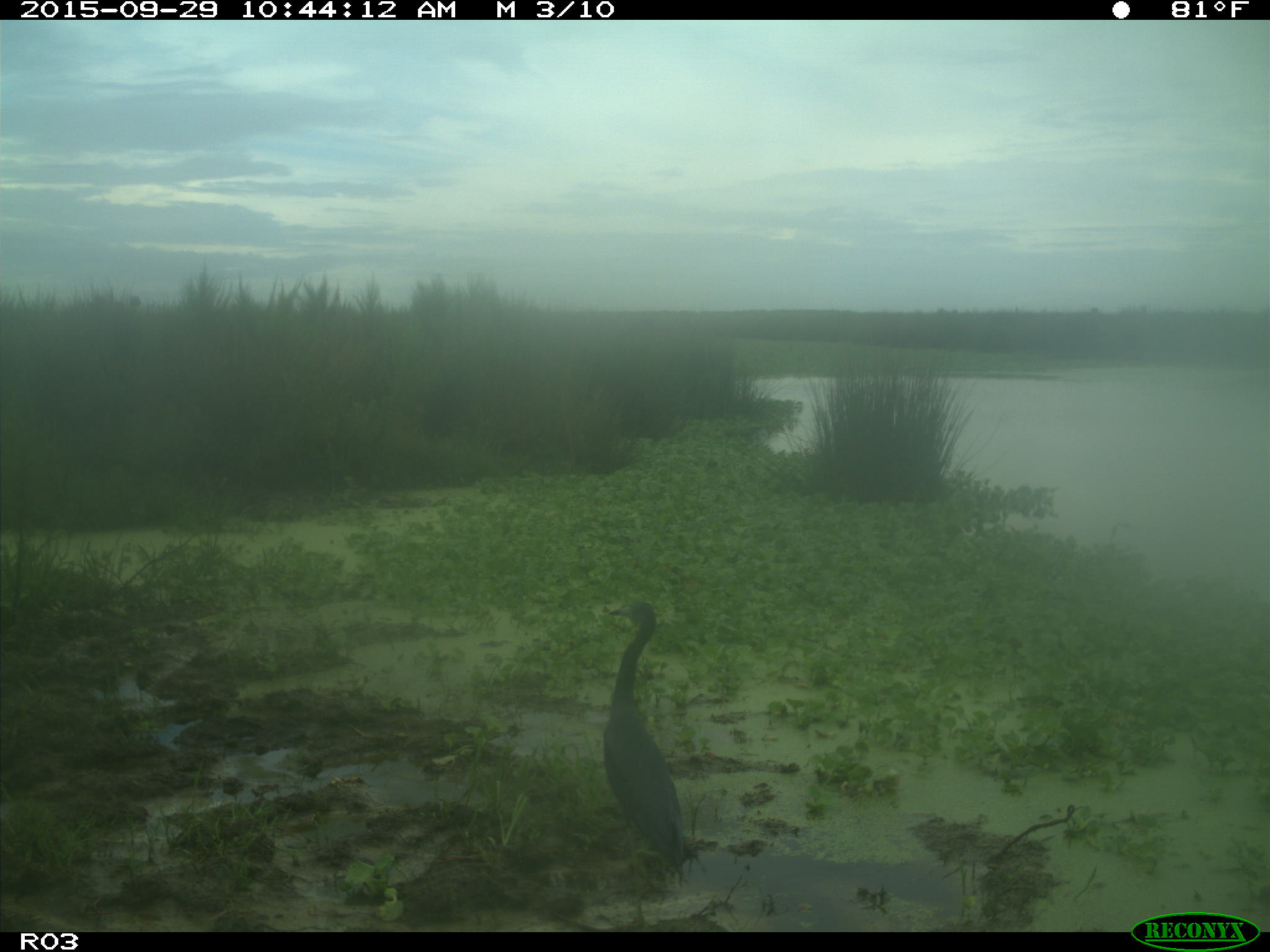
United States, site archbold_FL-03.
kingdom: Animalia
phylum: Chordata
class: Aves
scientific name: Aves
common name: birds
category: unidentified bird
Unidentified bird (birds) (Aves).